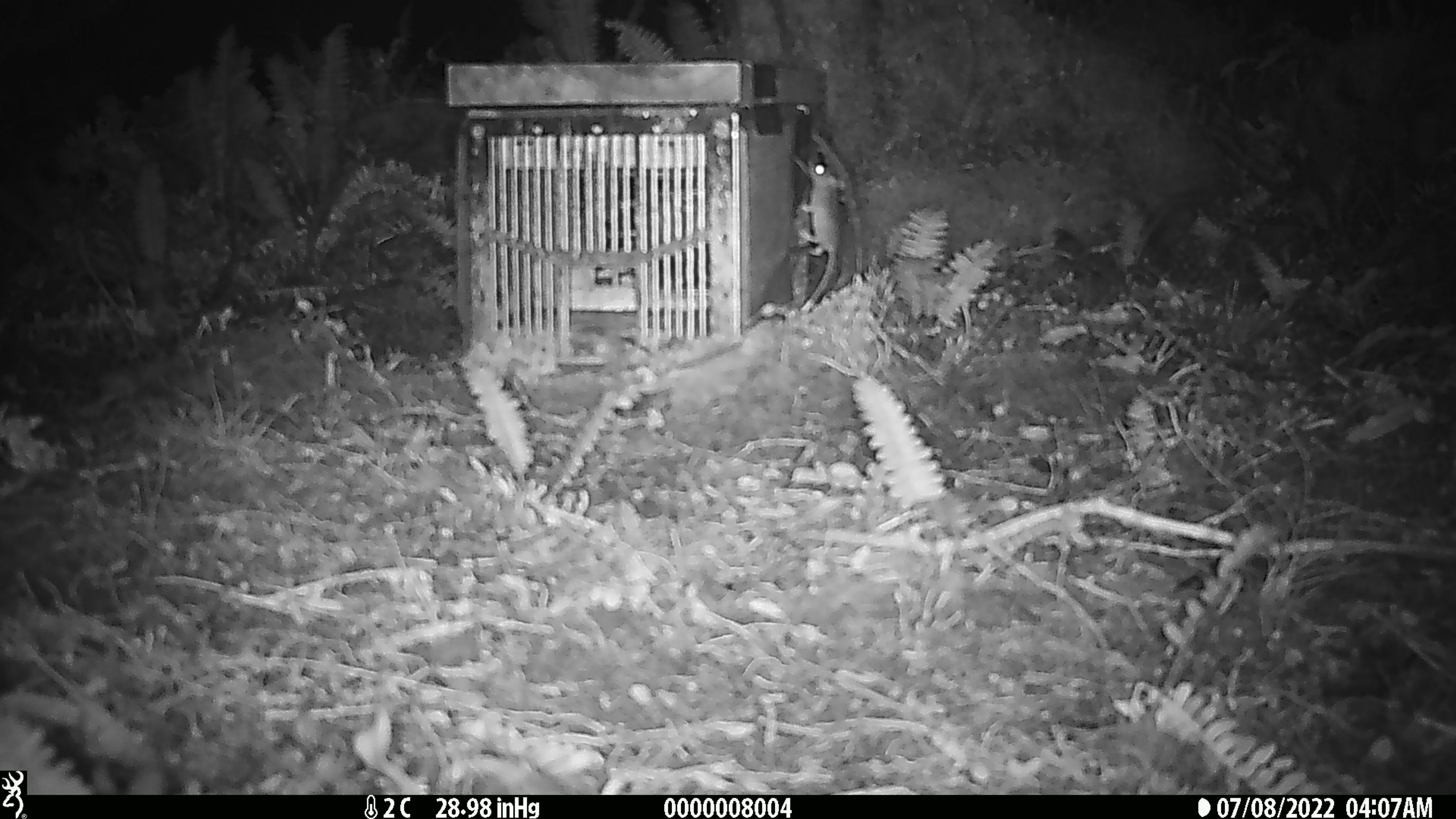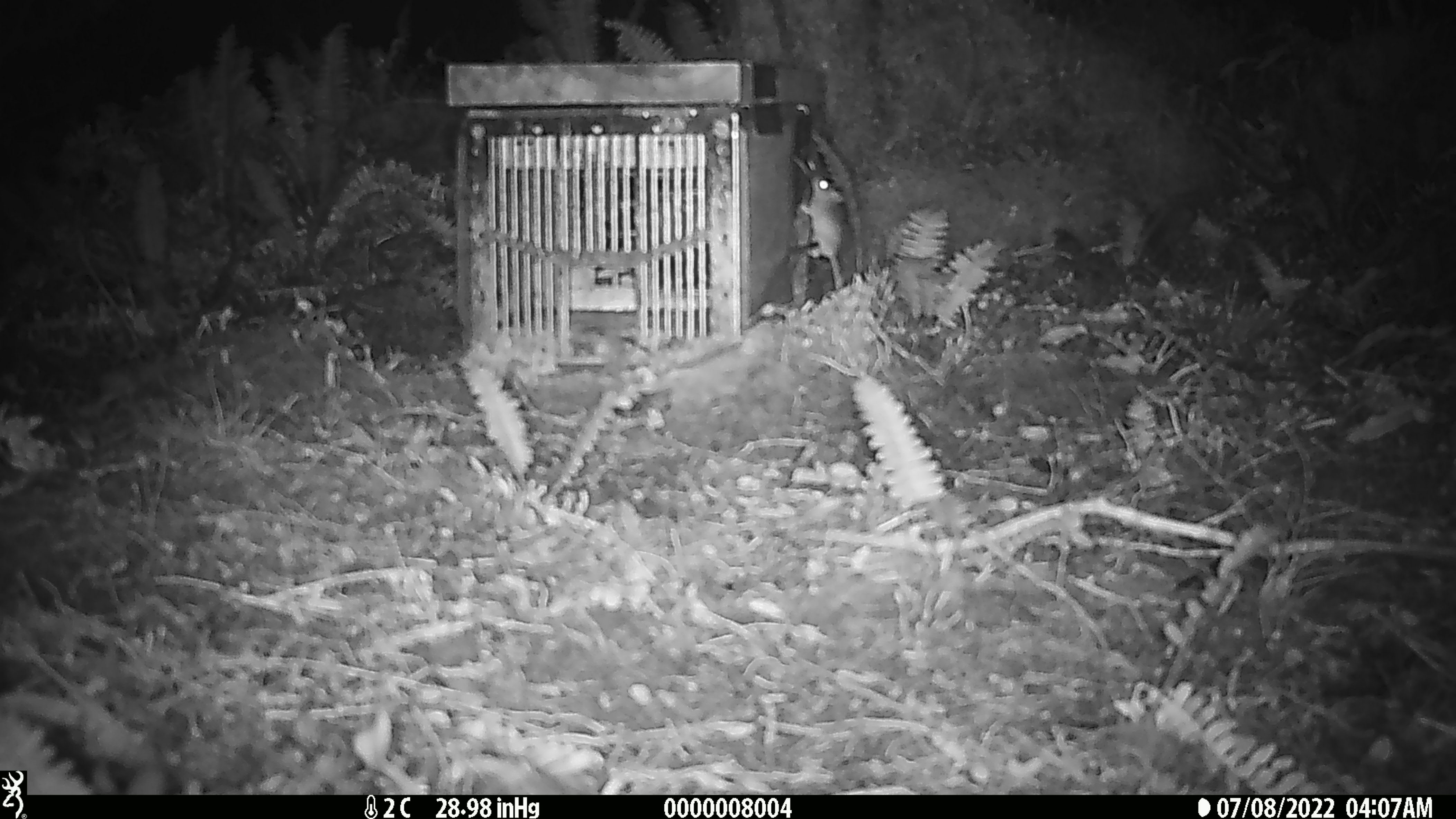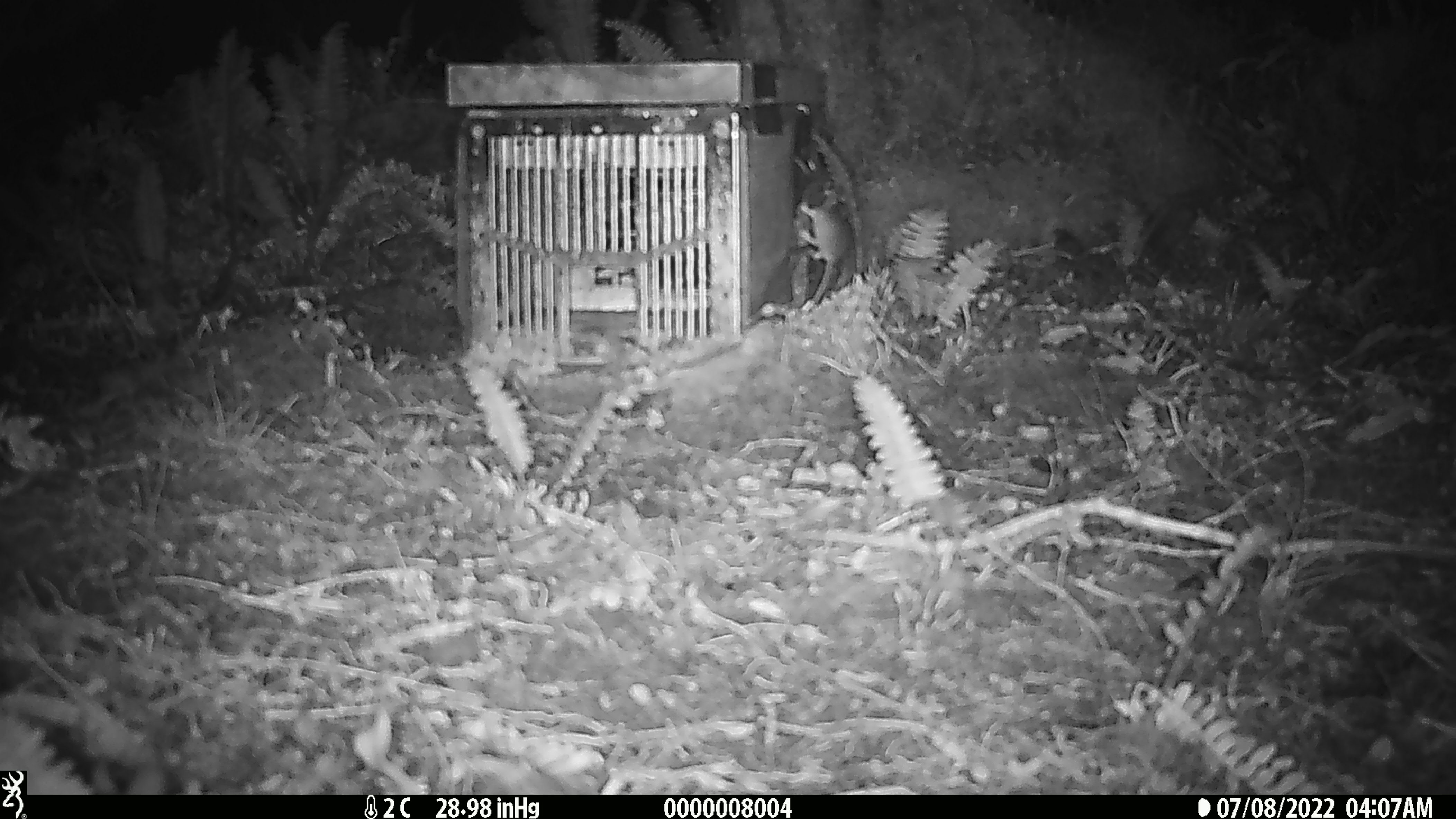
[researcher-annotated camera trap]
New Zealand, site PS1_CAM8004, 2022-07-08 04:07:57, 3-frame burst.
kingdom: Animalia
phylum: Chordata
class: Mammalia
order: Rodentia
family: Muridae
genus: Mus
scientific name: Mus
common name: mouse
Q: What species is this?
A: Mouse (Mus).